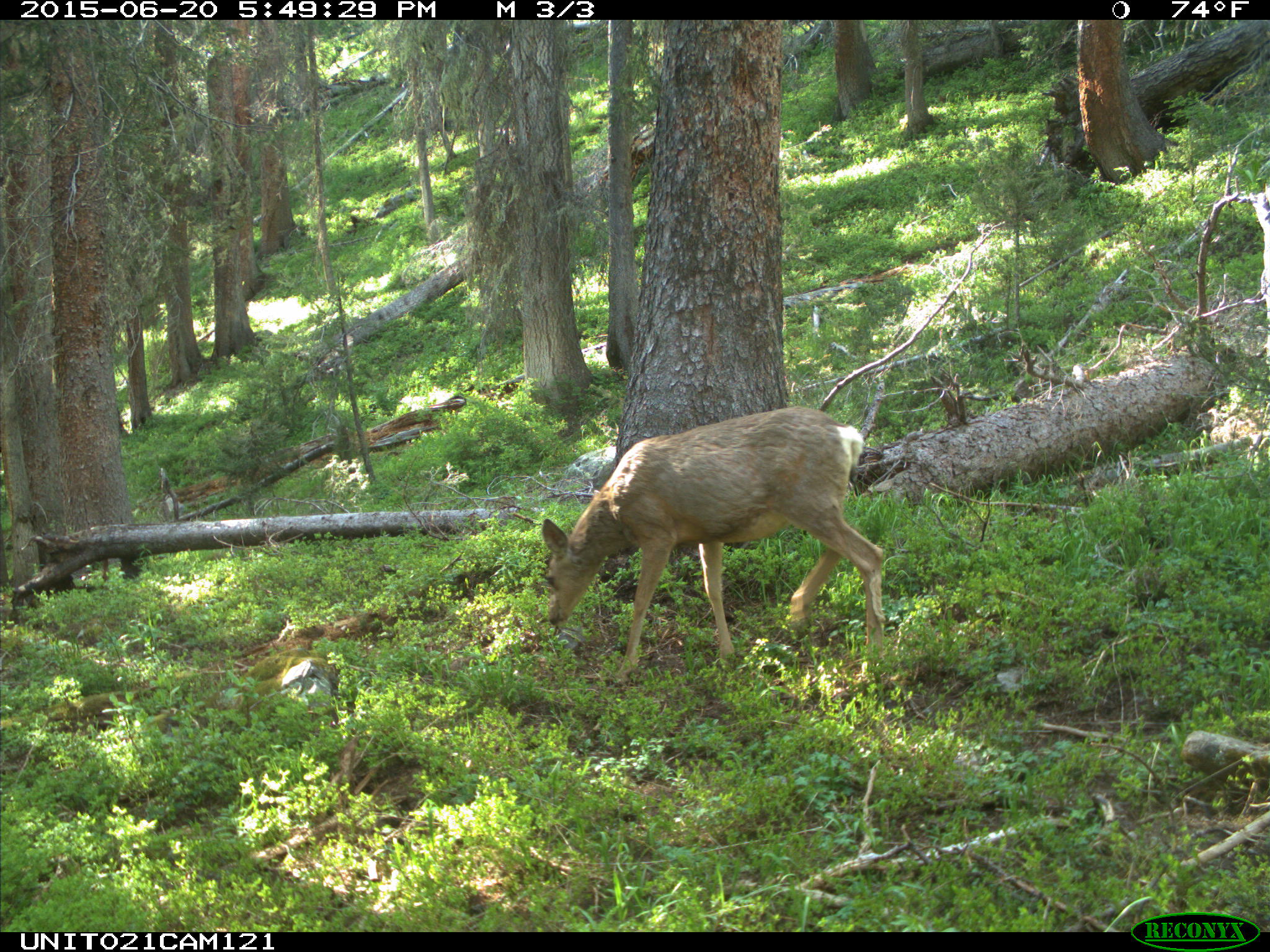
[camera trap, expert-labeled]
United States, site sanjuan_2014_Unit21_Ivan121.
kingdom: Animalia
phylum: Chordata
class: Mammalia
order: Artiodactyla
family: Cervidae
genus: Odocoileus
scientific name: Odocoileus hemionus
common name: mule deer